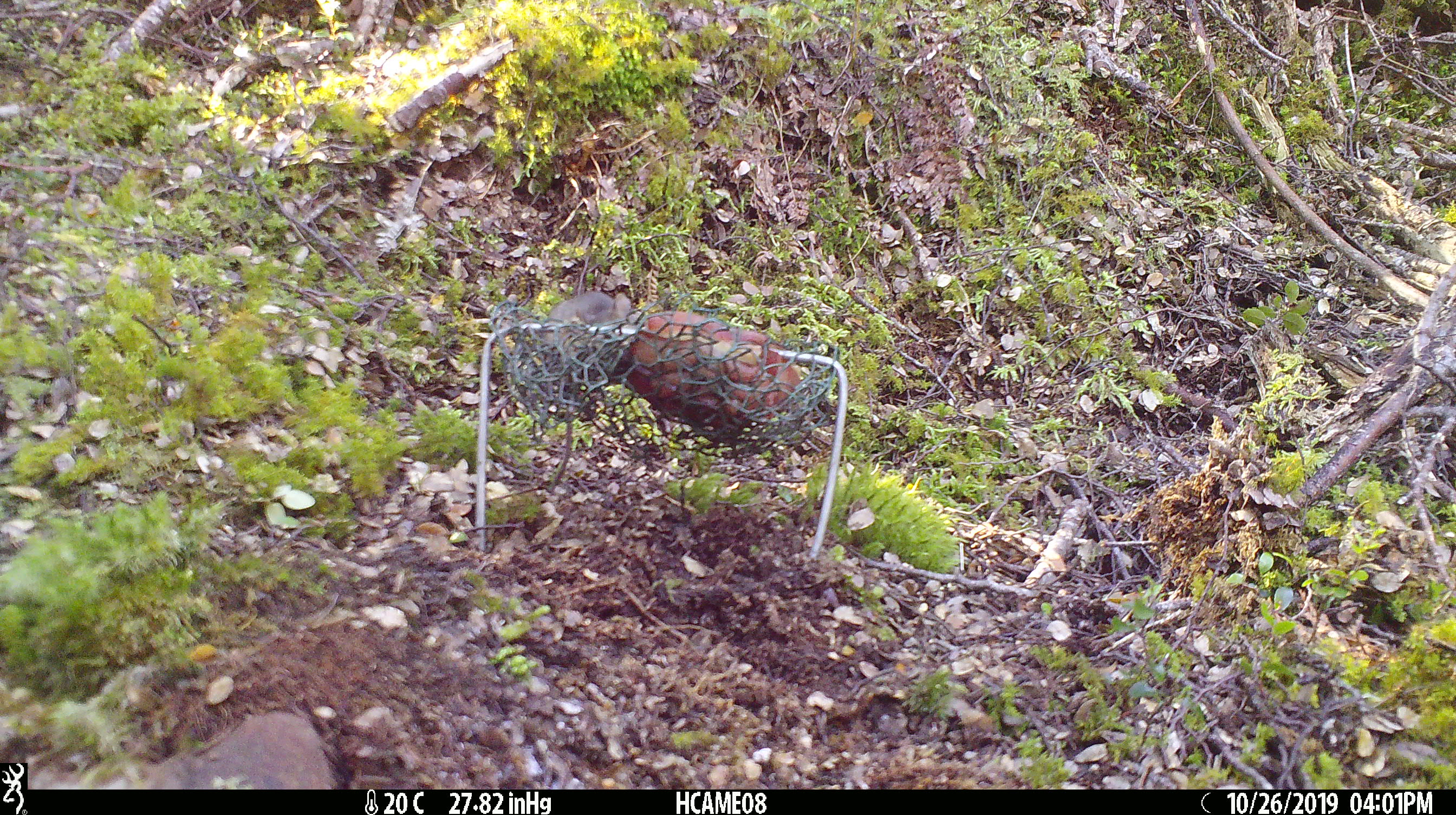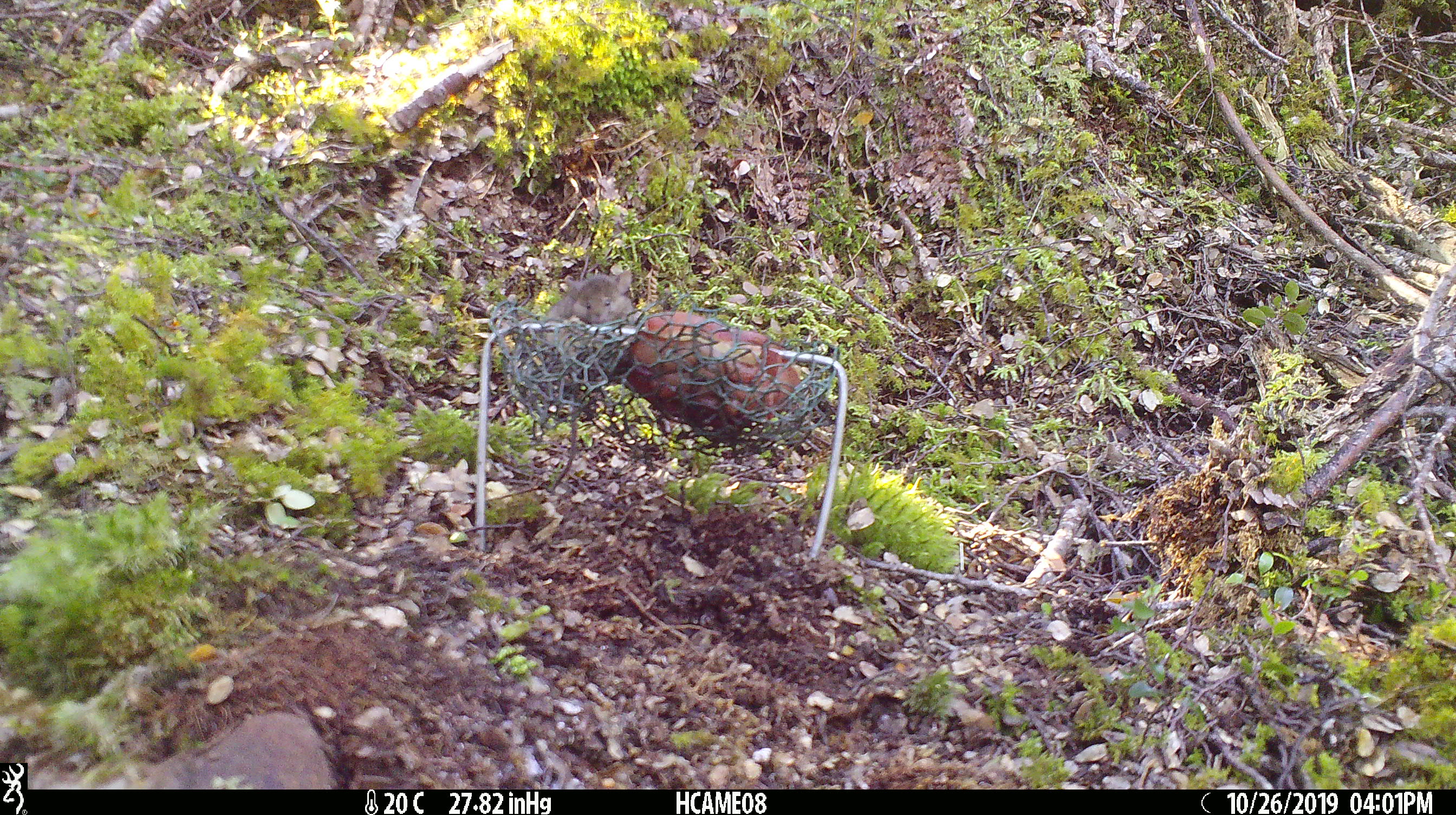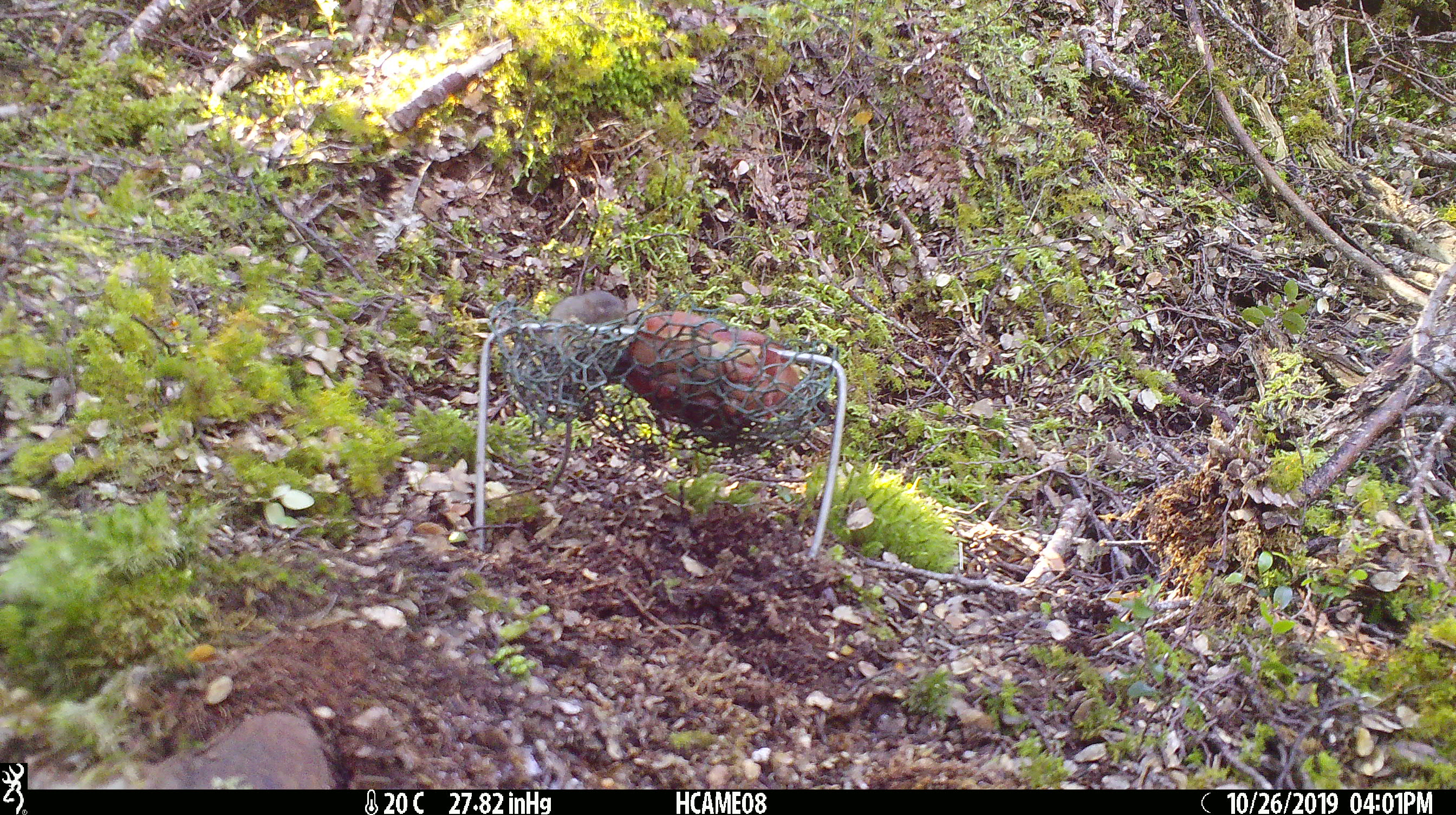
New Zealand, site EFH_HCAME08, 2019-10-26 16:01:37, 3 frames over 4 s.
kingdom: Animalia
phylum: Chordata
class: Mammalia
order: Rodentia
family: Muridae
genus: Mus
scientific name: Mus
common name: mouse